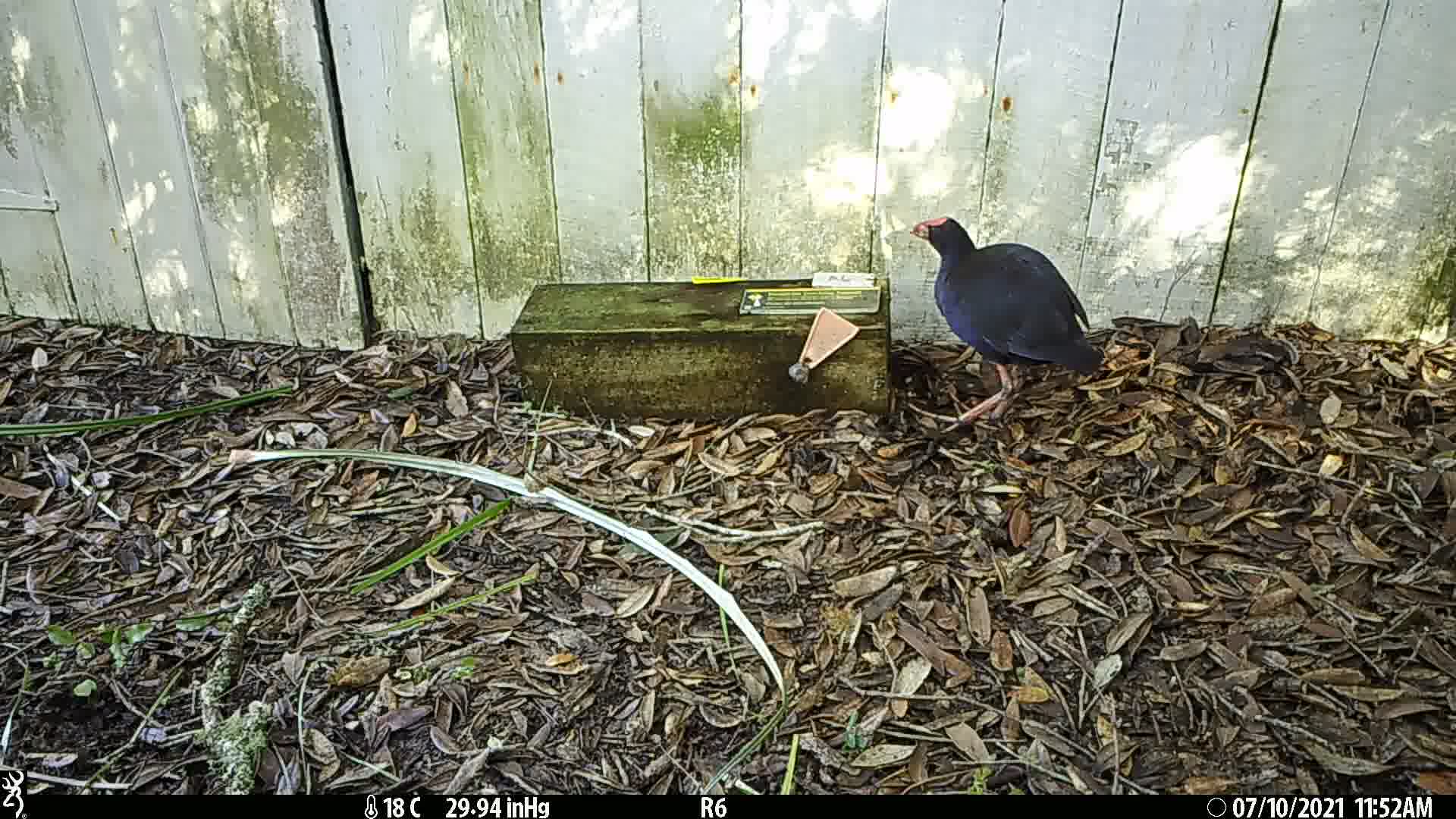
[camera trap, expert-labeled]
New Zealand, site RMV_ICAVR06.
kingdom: Animalia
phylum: Chordata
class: Aves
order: Gruiformes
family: Rallidae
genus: Porphyrio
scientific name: Porphyrio melanotus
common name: australasian swamphen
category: pukeko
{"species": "pukeko (australasian swamphen) (Porphyrio melanotus)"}